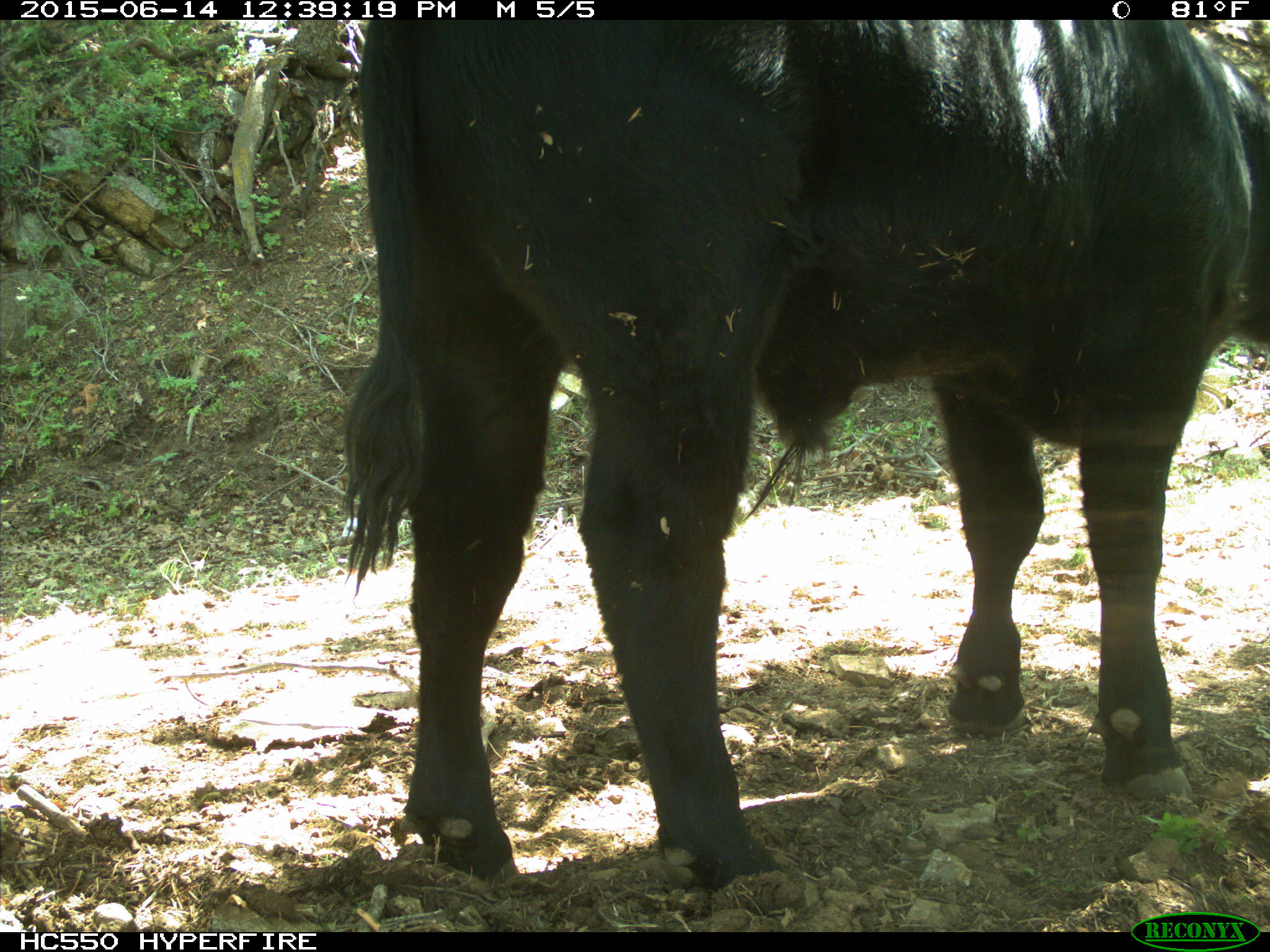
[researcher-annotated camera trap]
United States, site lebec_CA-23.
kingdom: Animalia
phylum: Chordata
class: Mammalia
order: Artiodactyla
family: Bovidae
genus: Bos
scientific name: Bos taurus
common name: domestic cow